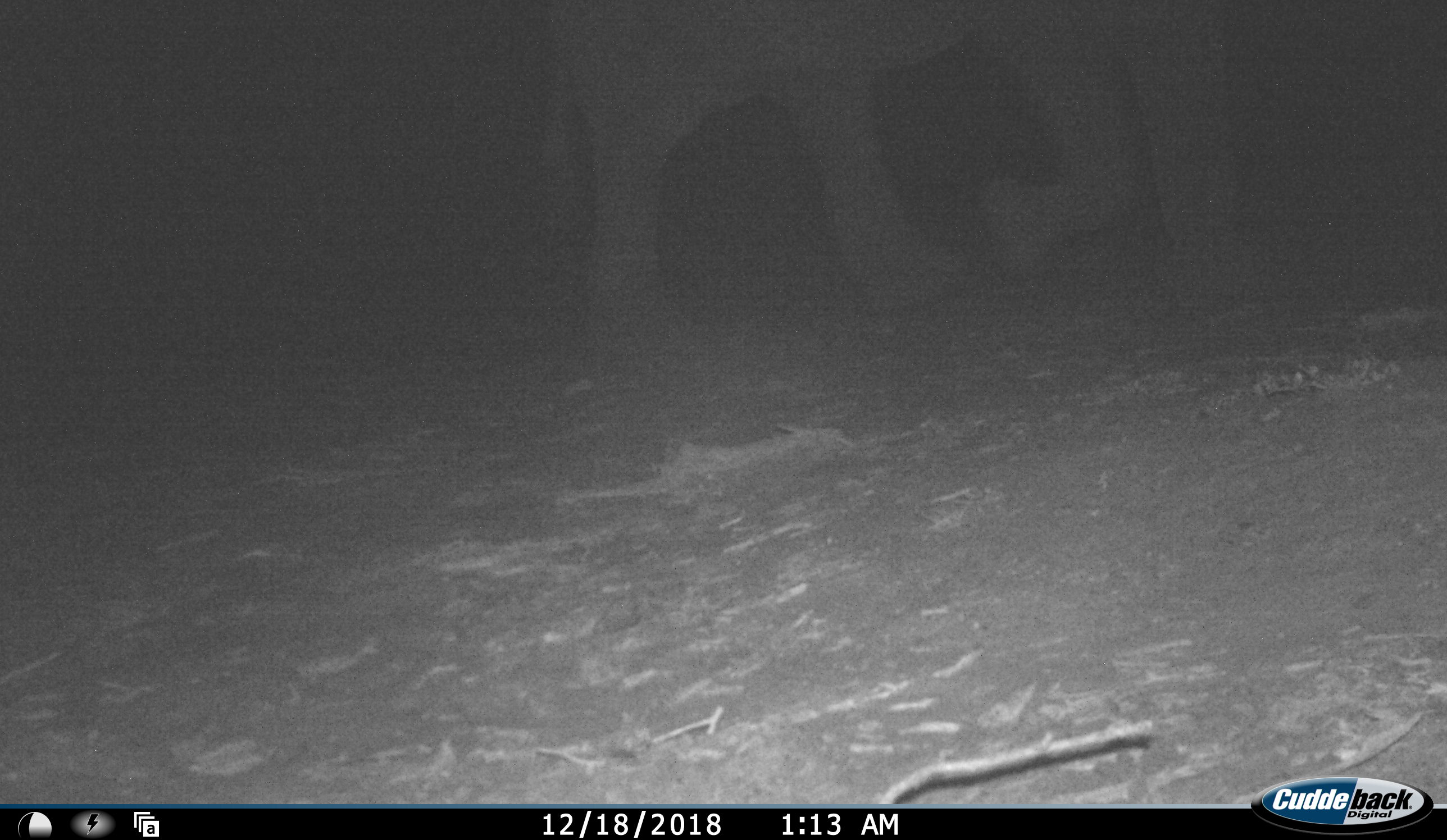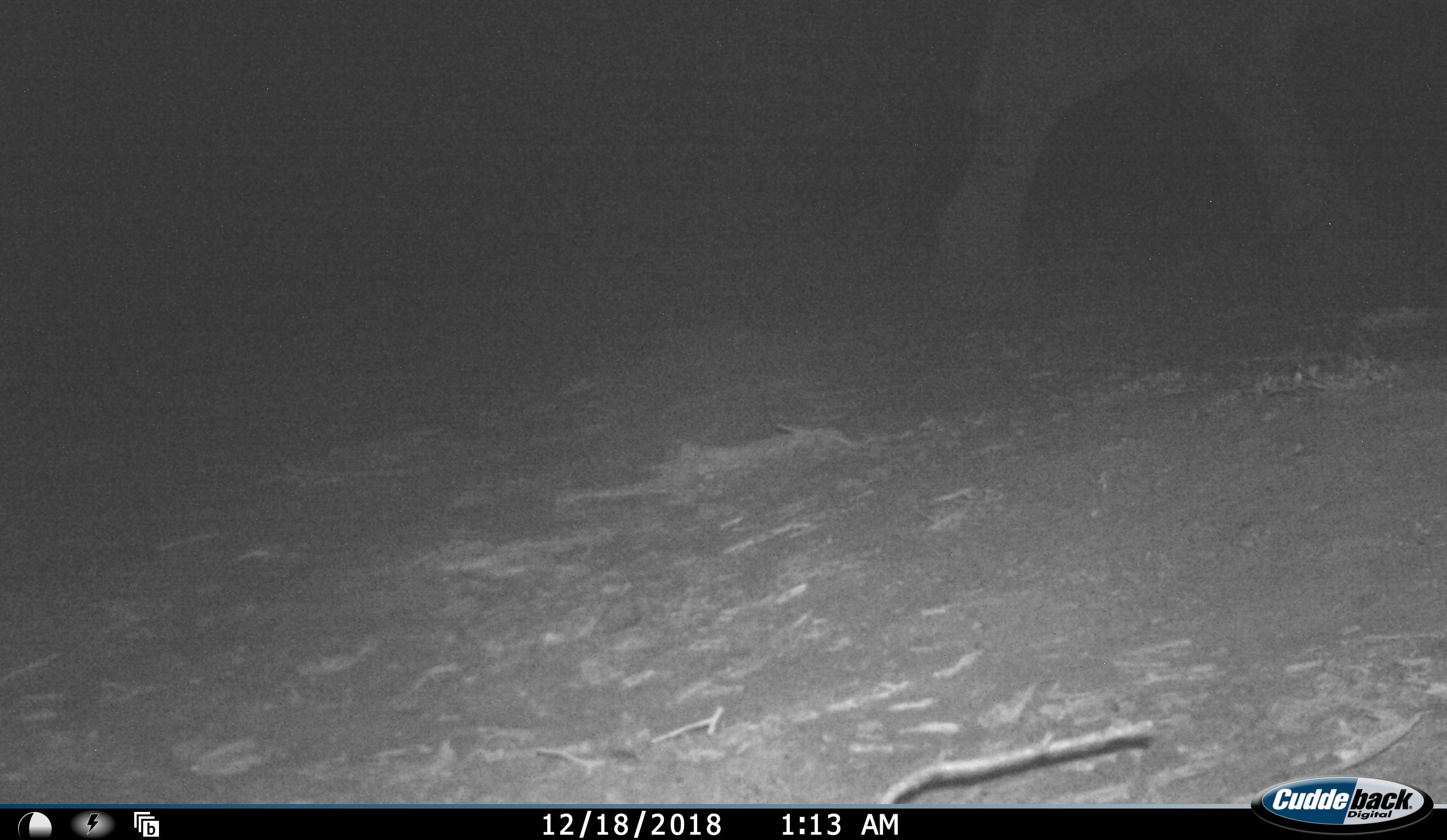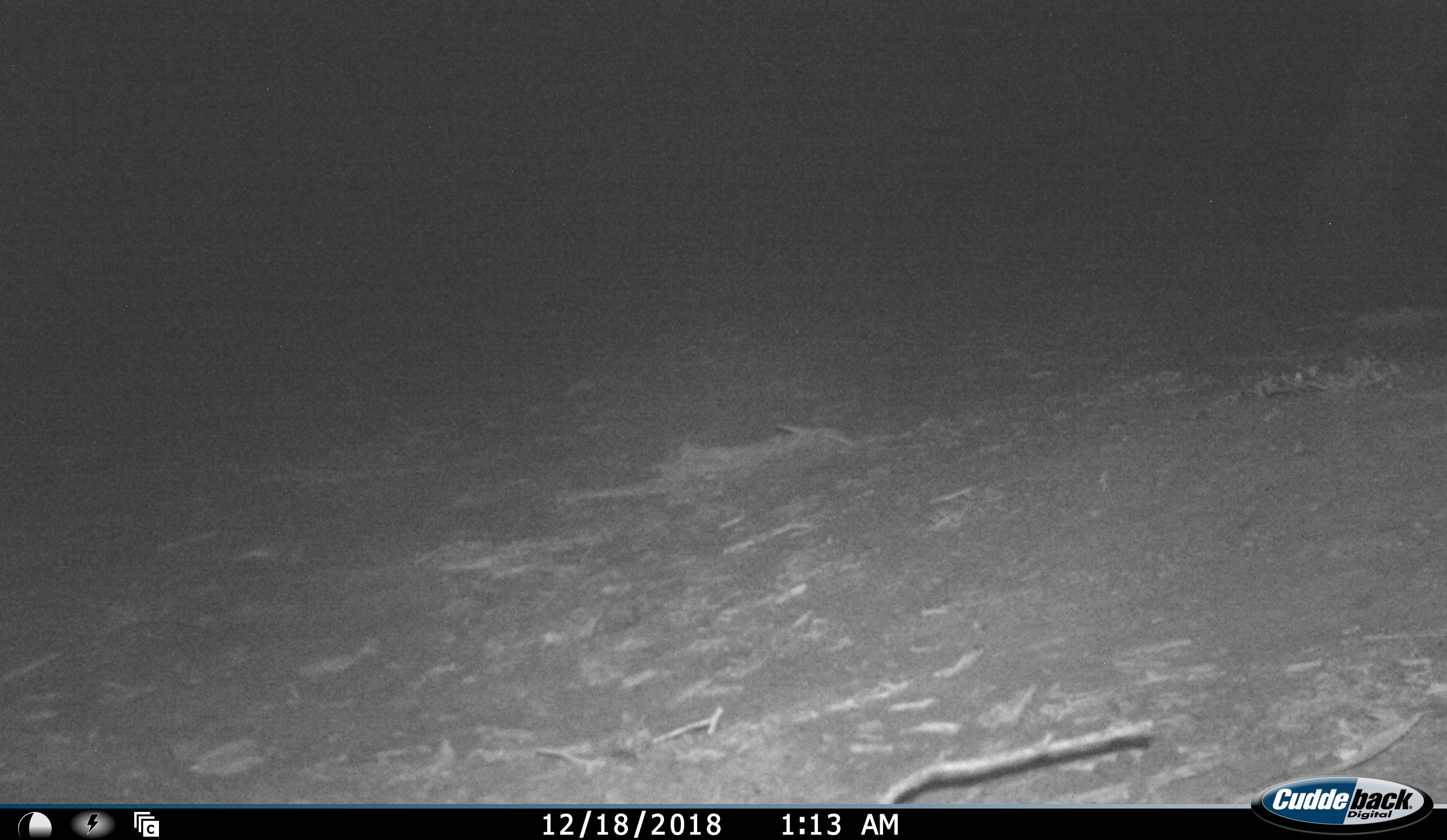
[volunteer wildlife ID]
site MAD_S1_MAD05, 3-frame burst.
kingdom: Animalia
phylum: Chordata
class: Mammalia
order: Proboscidea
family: Elephantidae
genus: Loxodonta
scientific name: Loxodonta africana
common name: african bush elephant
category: elephant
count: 1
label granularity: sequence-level